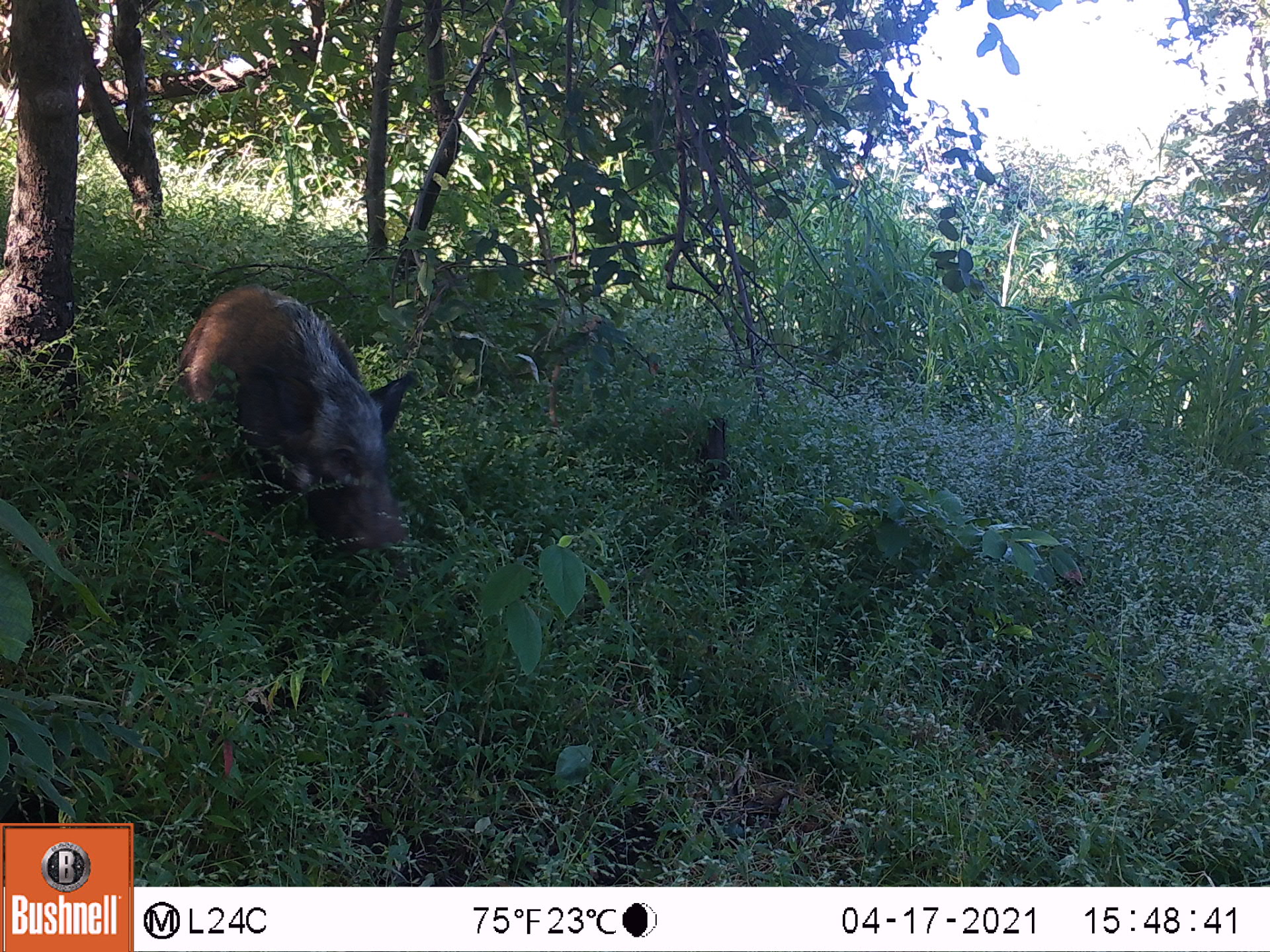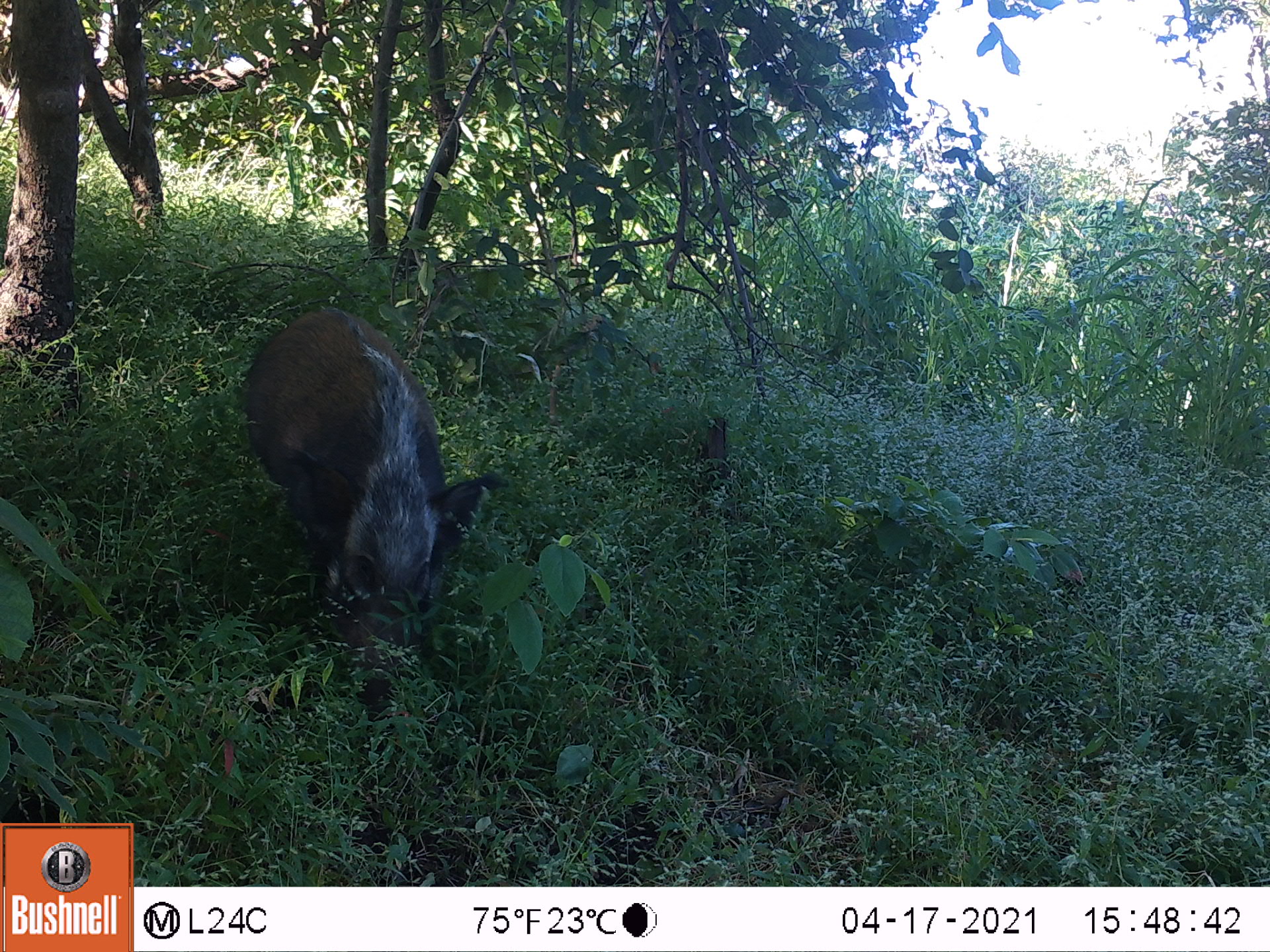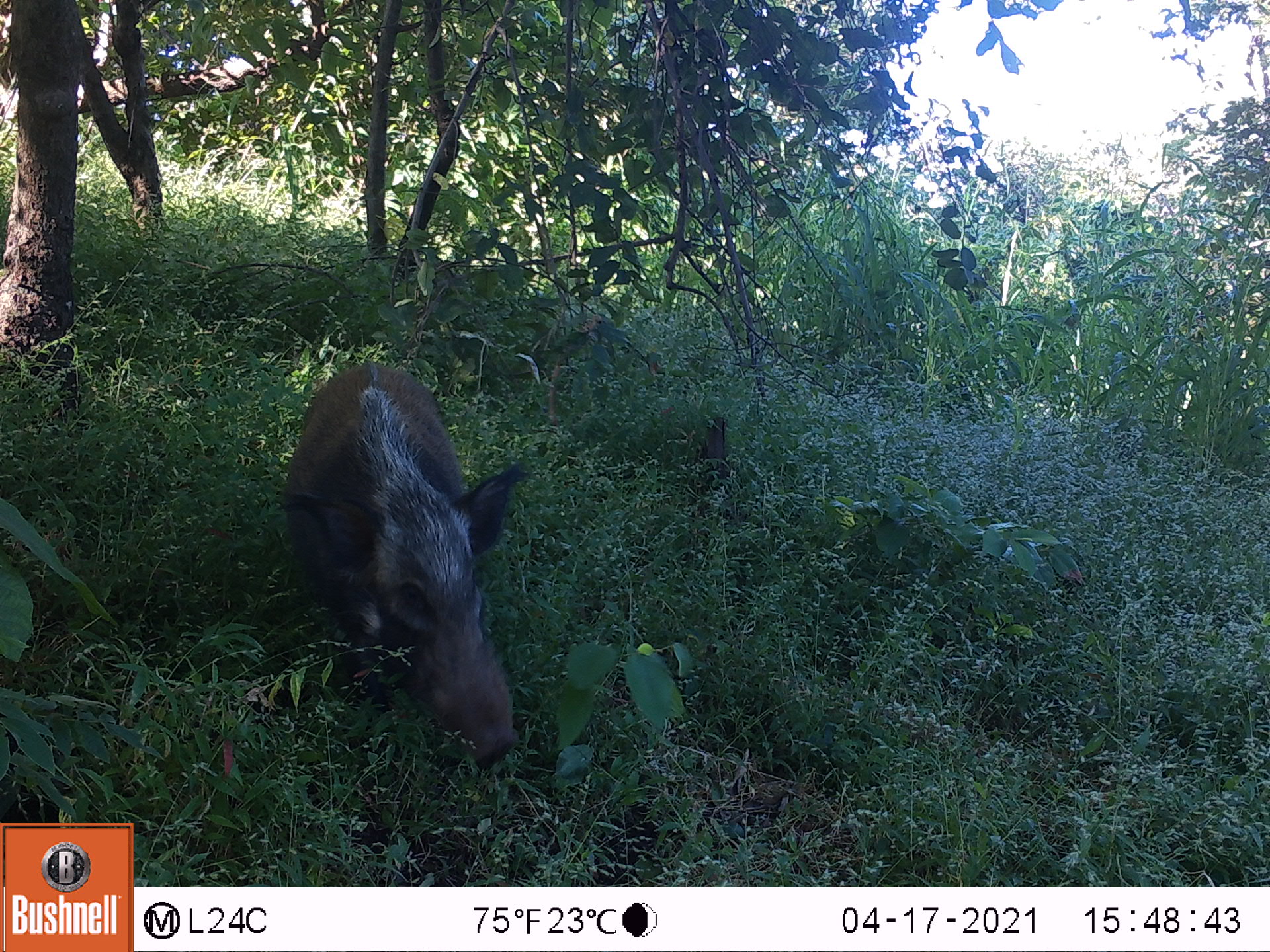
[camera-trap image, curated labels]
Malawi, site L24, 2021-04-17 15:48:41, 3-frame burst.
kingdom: Animalia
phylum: Chordata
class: Mammalia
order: Artiodactyla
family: Suidae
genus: Potamochoerus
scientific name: Potamochoerus larvatus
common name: bushpig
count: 1